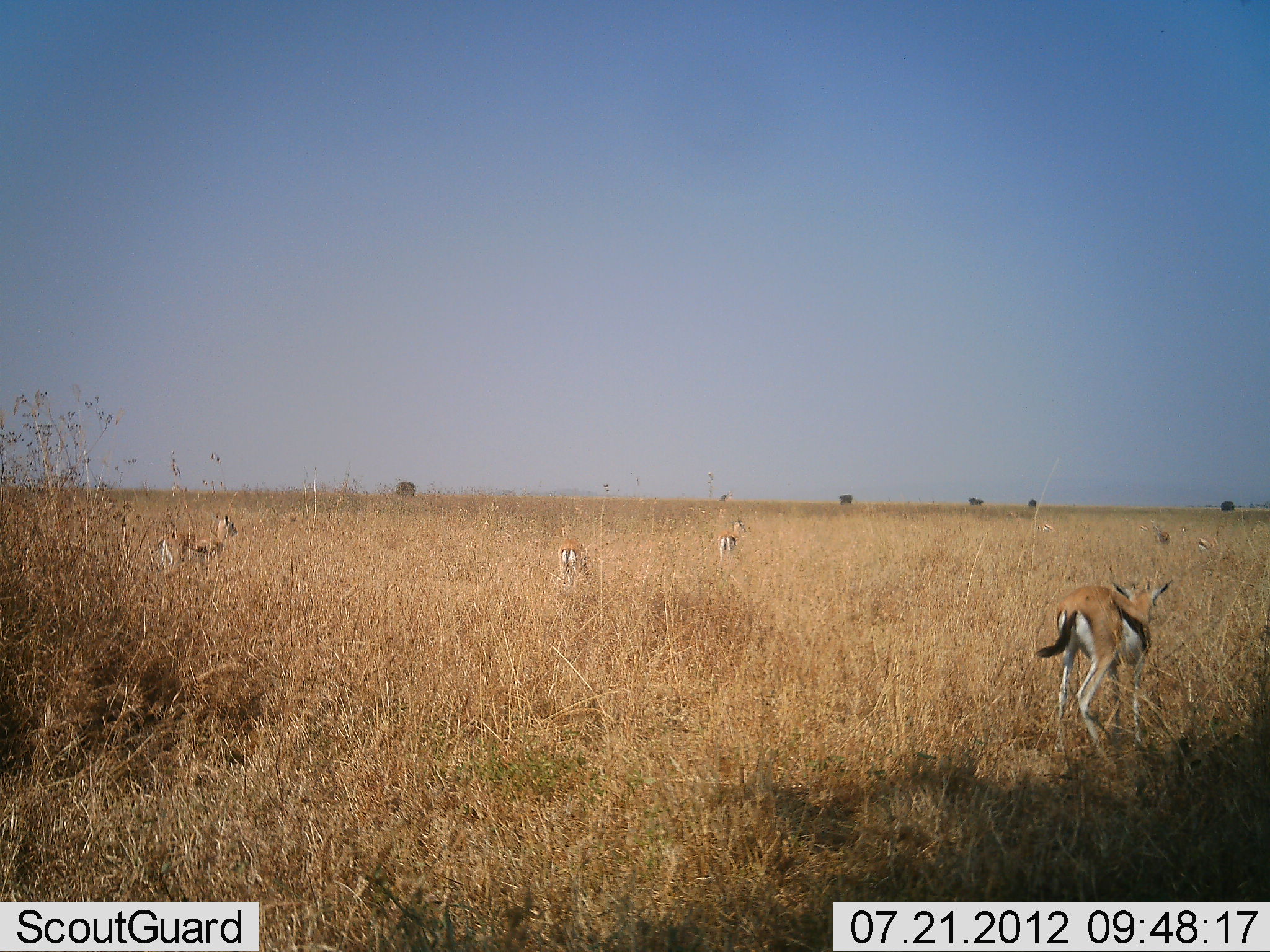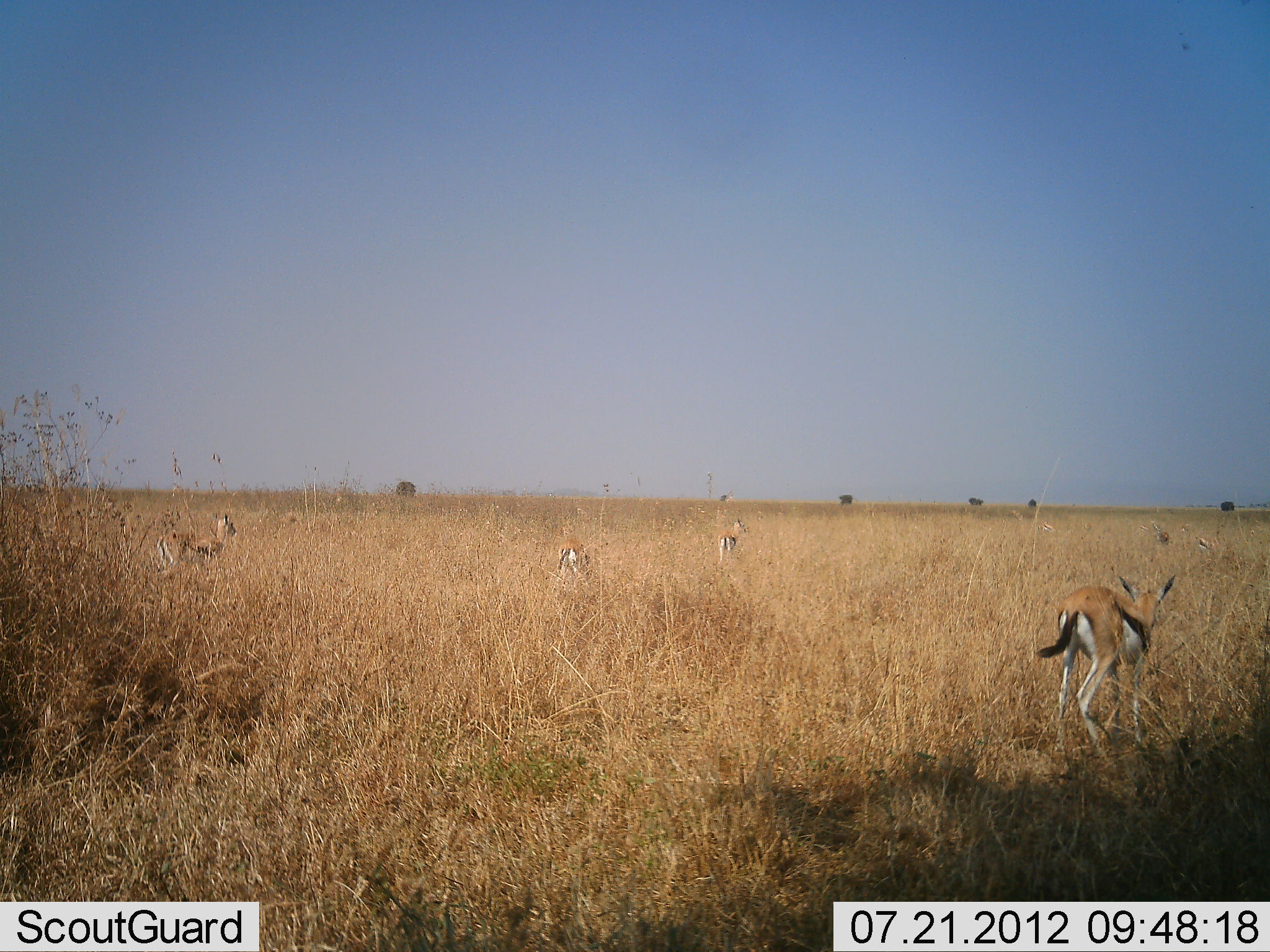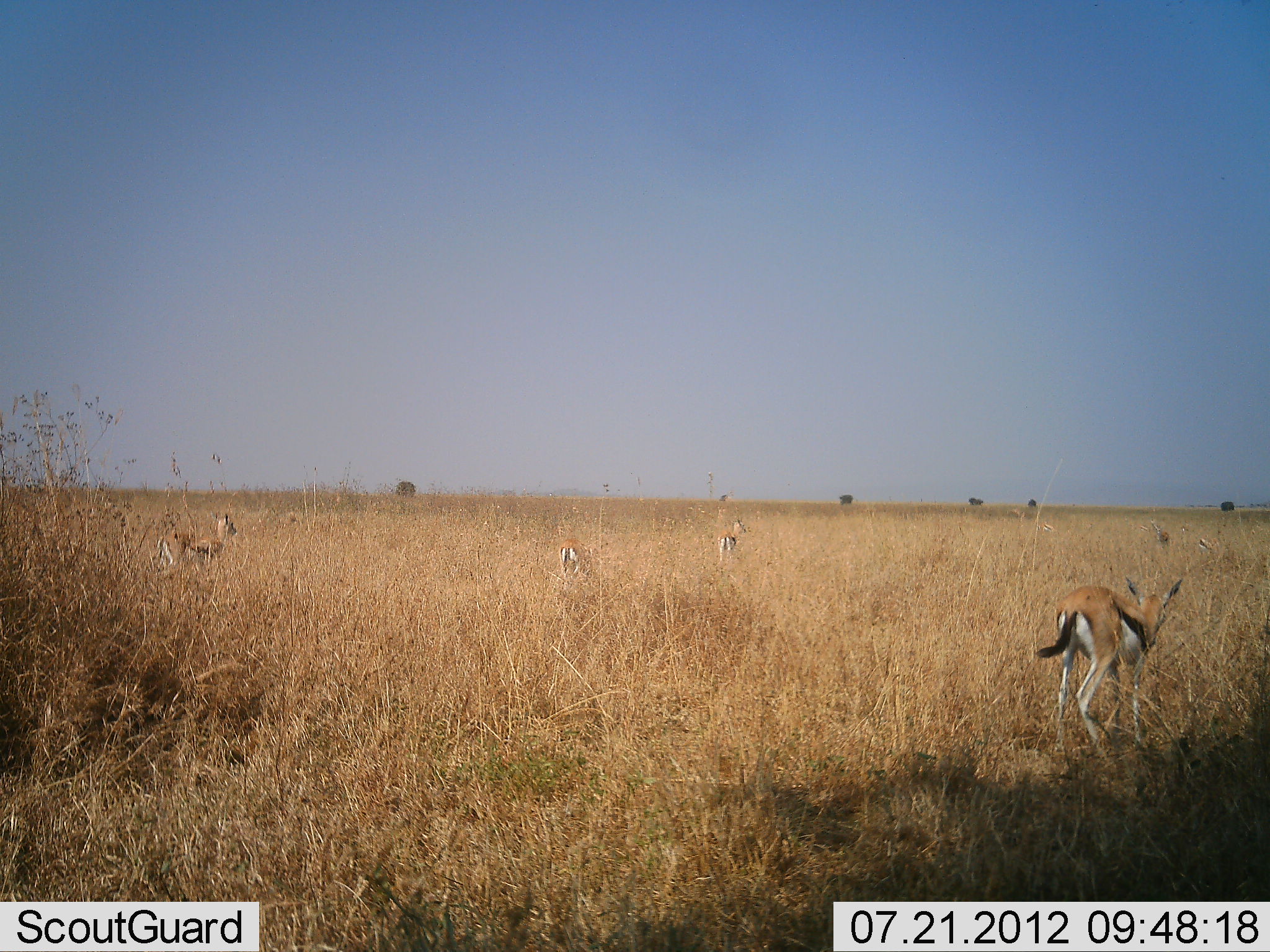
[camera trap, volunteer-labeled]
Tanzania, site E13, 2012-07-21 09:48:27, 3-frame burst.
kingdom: Animalia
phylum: Chordata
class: Mammalia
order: Artiodactyla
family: Bovidae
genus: Eudorcas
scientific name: Eudorcas thomsonii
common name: thomson's gazelle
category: gazellethomsons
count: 4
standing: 90%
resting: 0%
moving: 10%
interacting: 0%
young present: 0%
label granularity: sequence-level